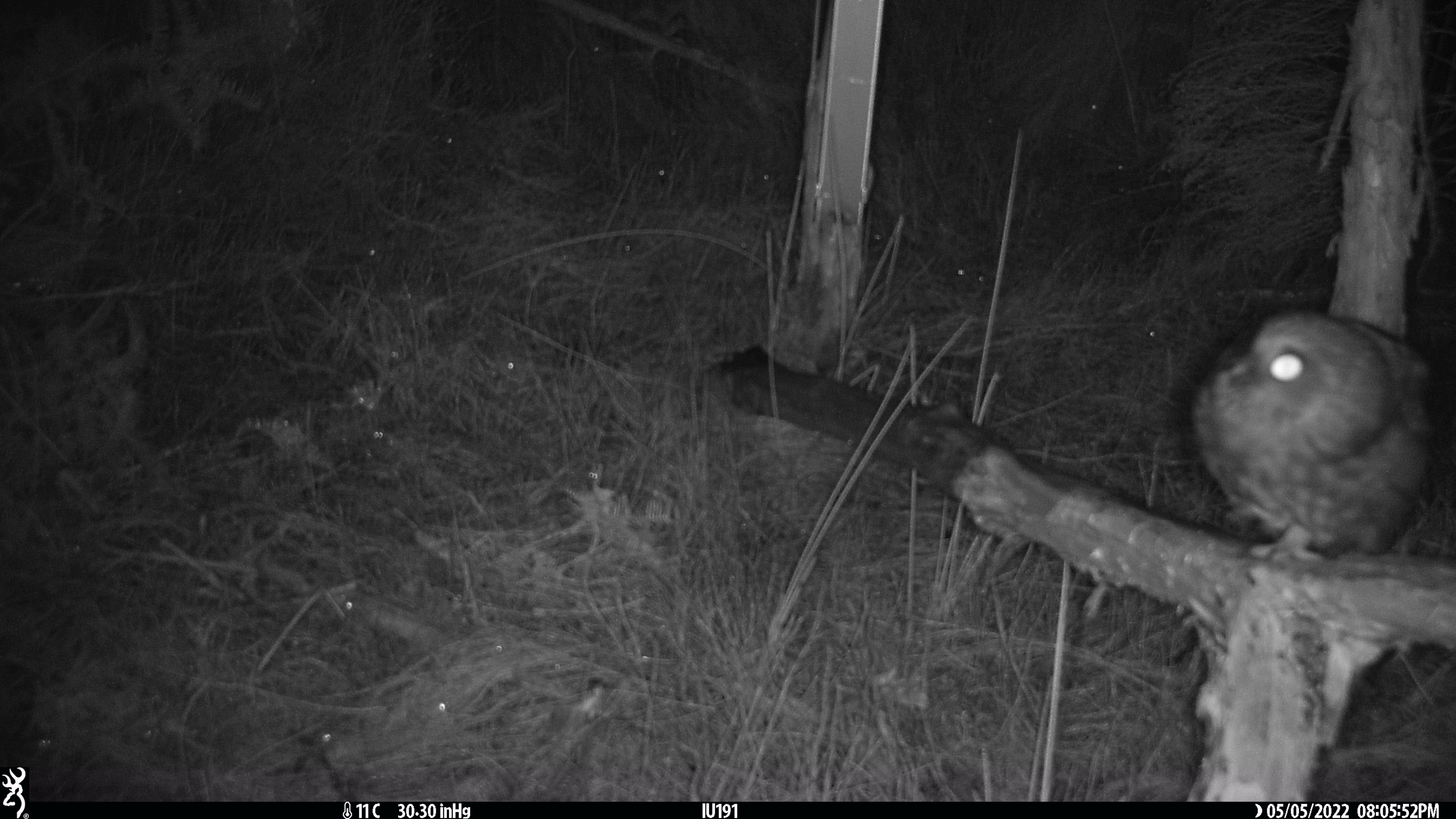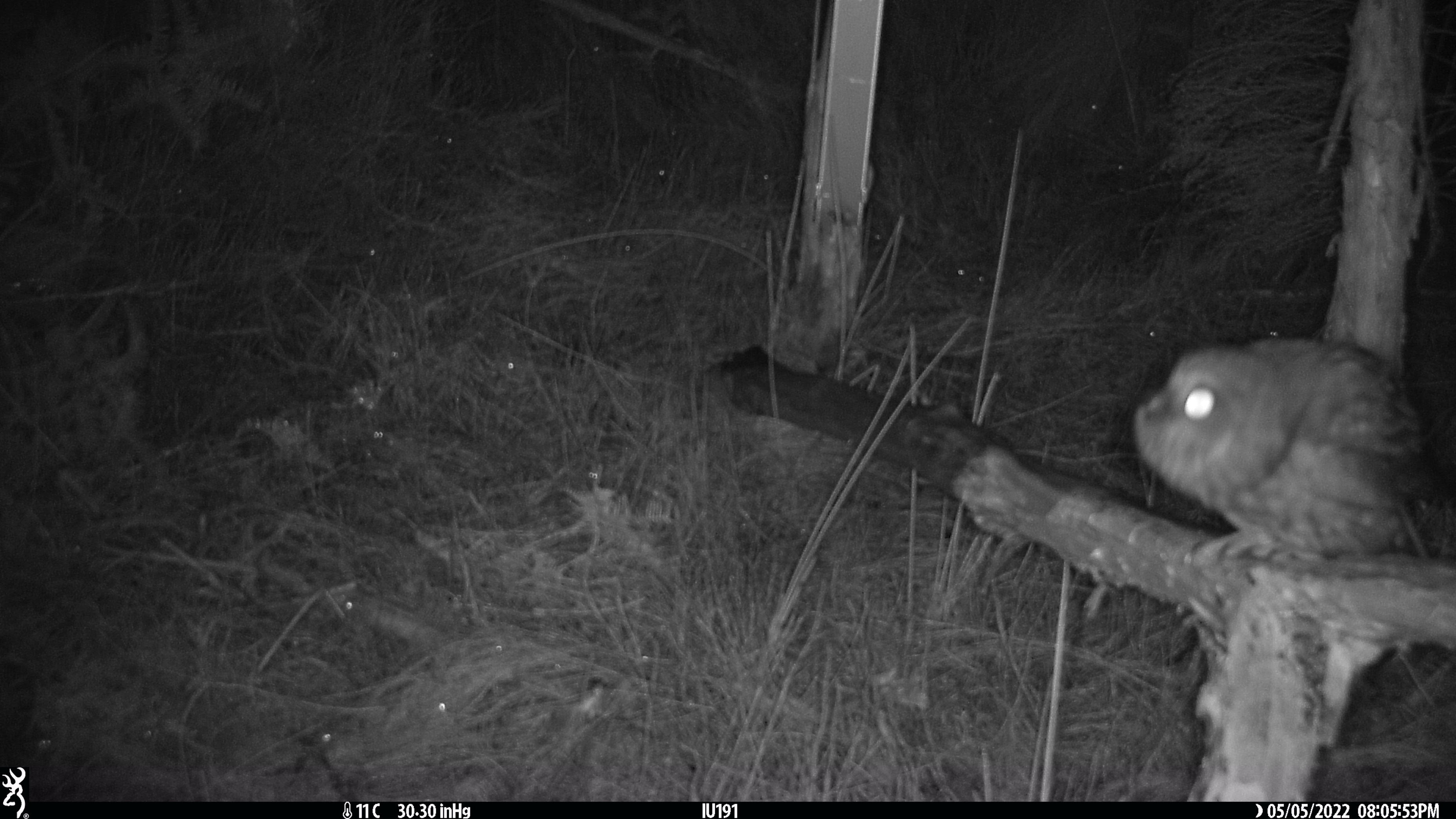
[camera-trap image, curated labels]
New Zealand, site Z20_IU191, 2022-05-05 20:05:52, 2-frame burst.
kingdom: Animalia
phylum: Chordata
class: Aves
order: Strigiformes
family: Strigidae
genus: Ninox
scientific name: Ninox novaeseelandiae novaeseelandiae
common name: morepork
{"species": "morepork (Ninox novaeseelandiae novaeseelandiae)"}